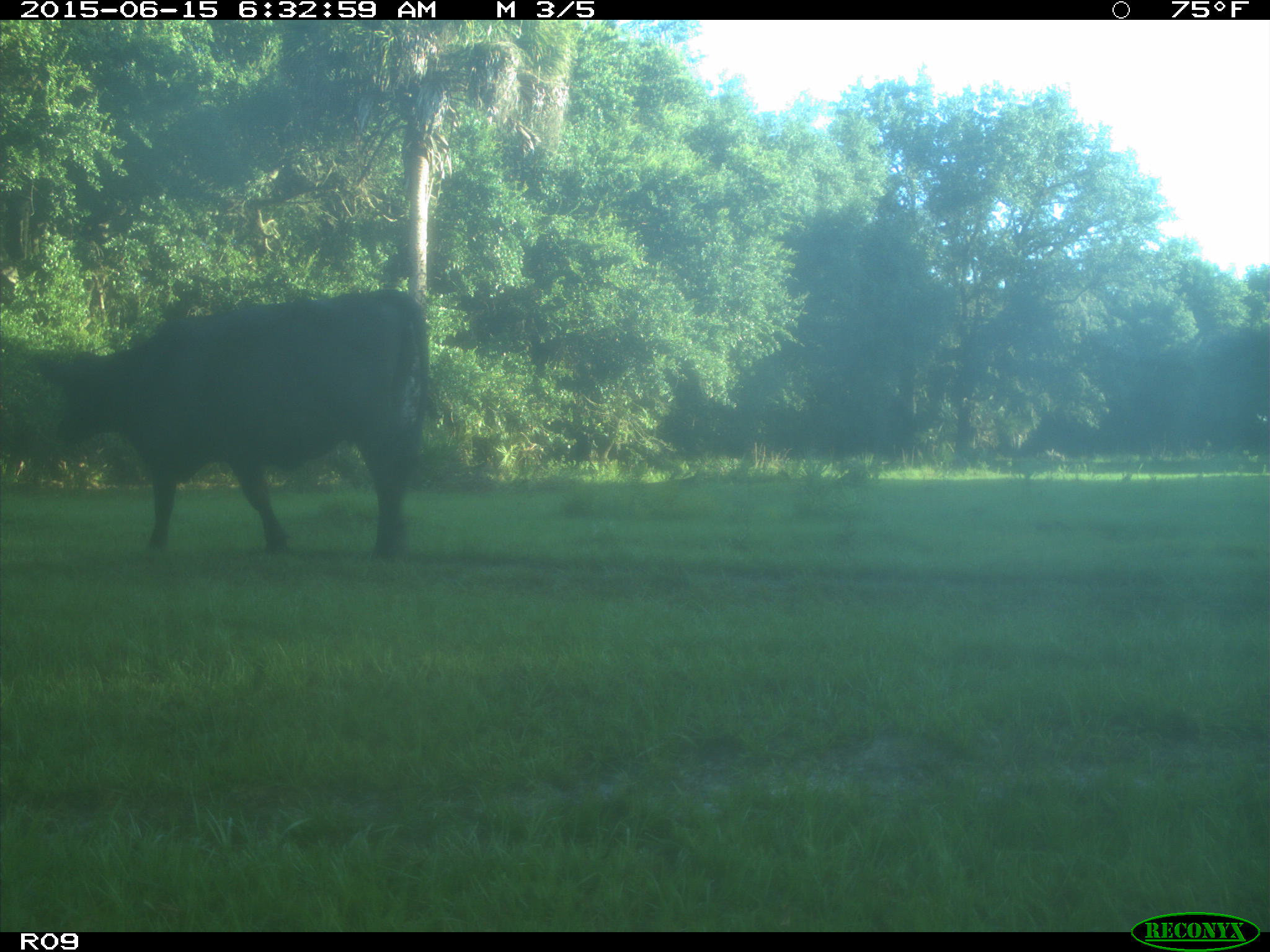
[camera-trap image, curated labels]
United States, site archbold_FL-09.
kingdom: Animalia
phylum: Chordata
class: Mammalia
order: Artiodactyla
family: Bovidae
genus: Bos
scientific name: Bos taurus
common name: domestic cow